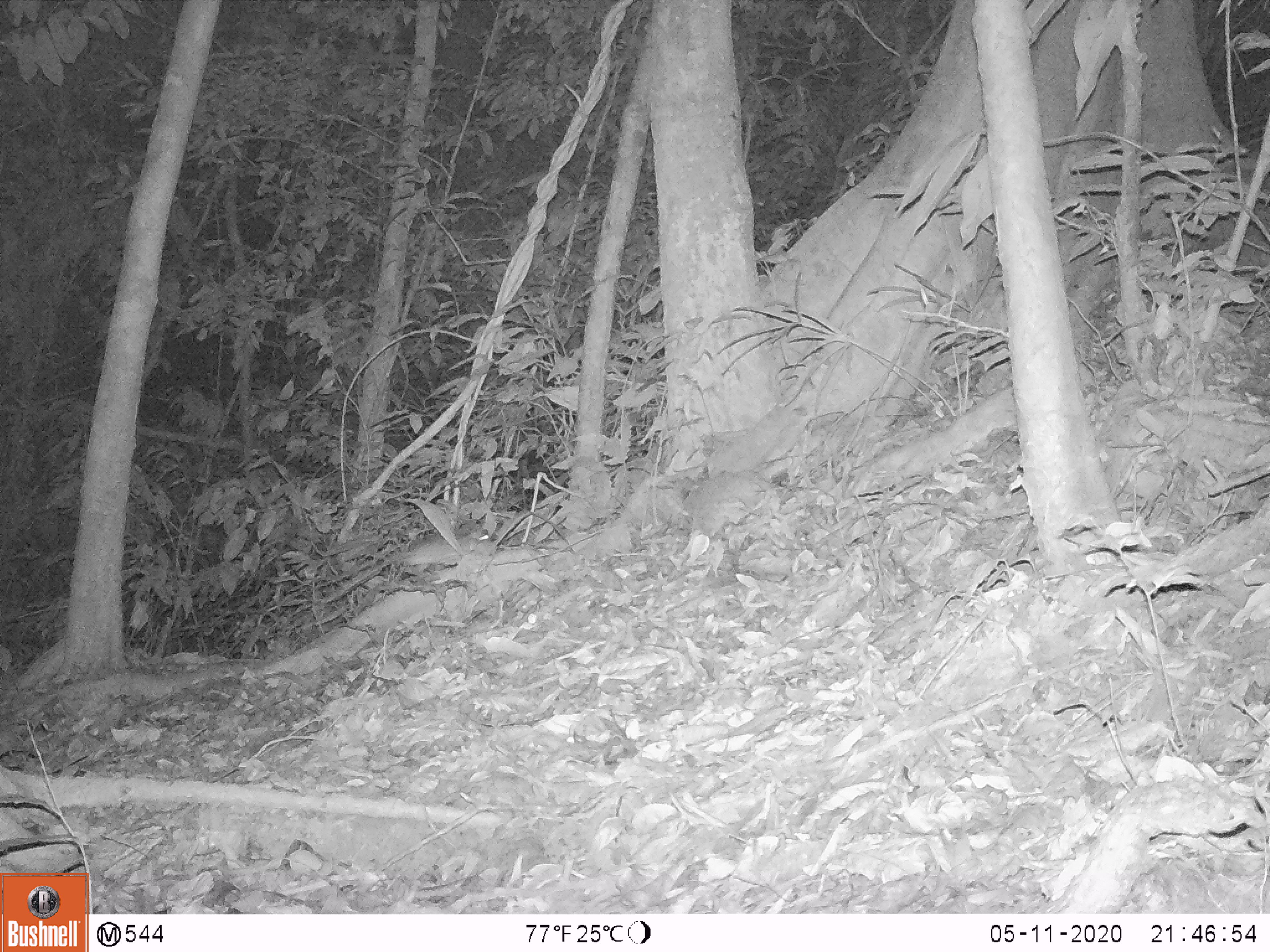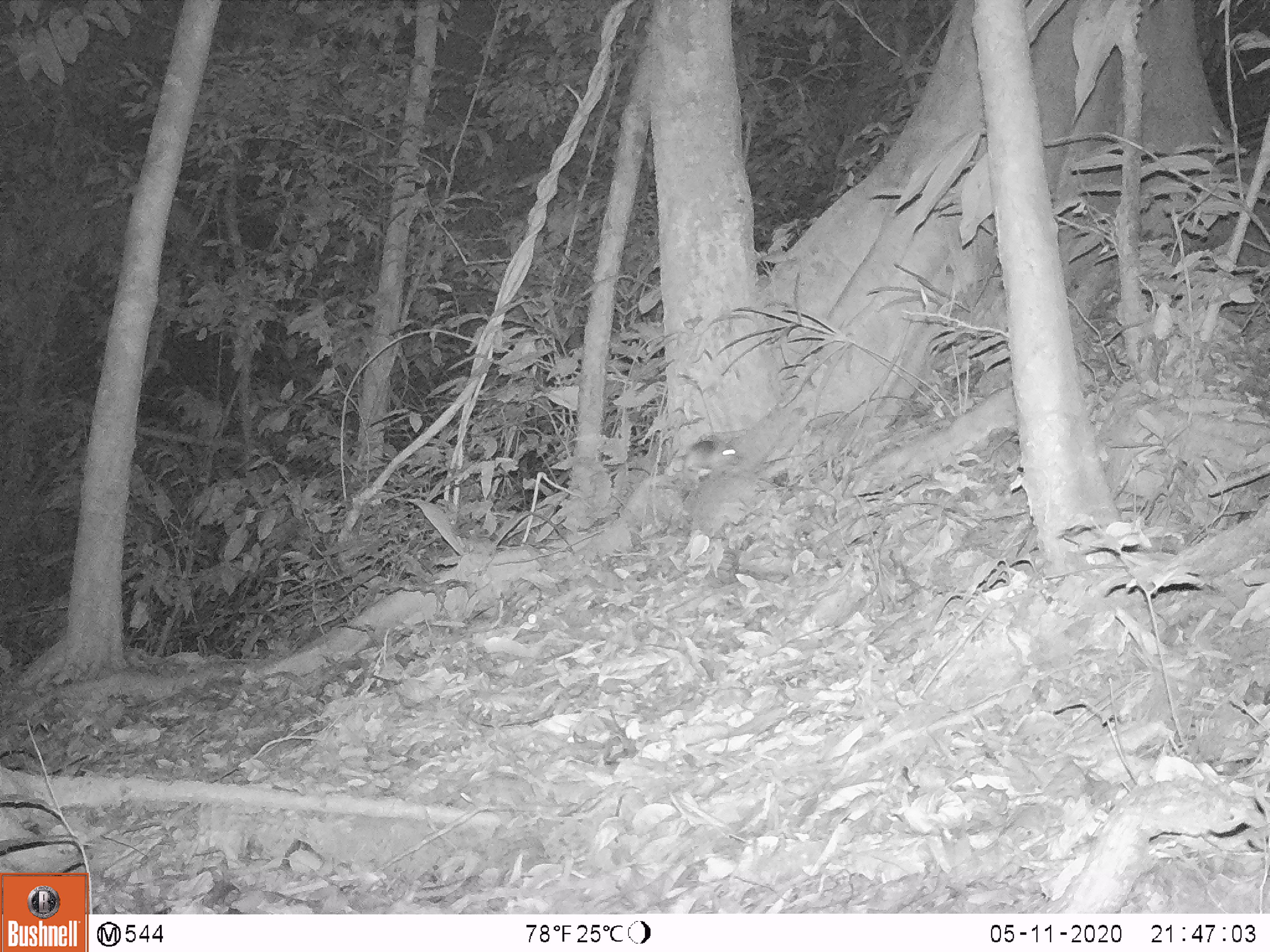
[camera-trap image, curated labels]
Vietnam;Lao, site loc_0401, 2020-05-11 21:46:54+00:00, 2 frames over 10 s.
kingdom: Animalia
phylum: Chordata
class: Mammalia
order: Rodentia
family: Muridae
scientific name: Muridae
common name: old-world mice and rats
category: unidentified murid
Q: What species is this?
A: Unidentified murid (old-world mice and rats) (Muridae).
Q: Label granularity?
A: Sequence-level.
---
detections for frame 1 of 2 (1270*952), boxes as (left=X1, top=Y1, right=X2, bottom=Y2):
unidentified murid: (left=327, top=527, right=490, bottom=604)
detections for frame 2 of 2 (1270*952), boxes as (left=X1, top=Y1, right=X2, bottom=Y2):
unidentified murid: (left=655, top=437, right=741, bottom=475)